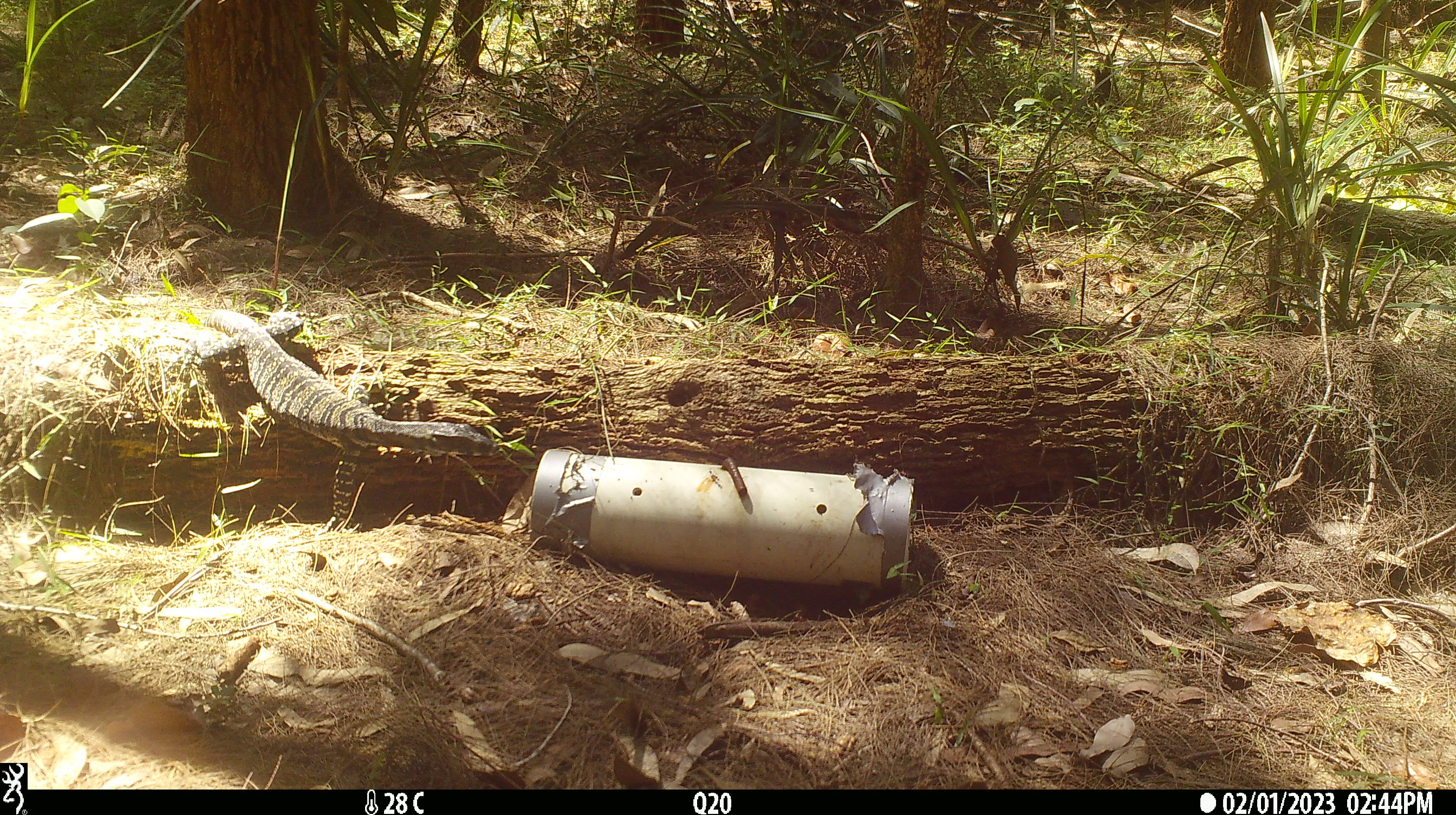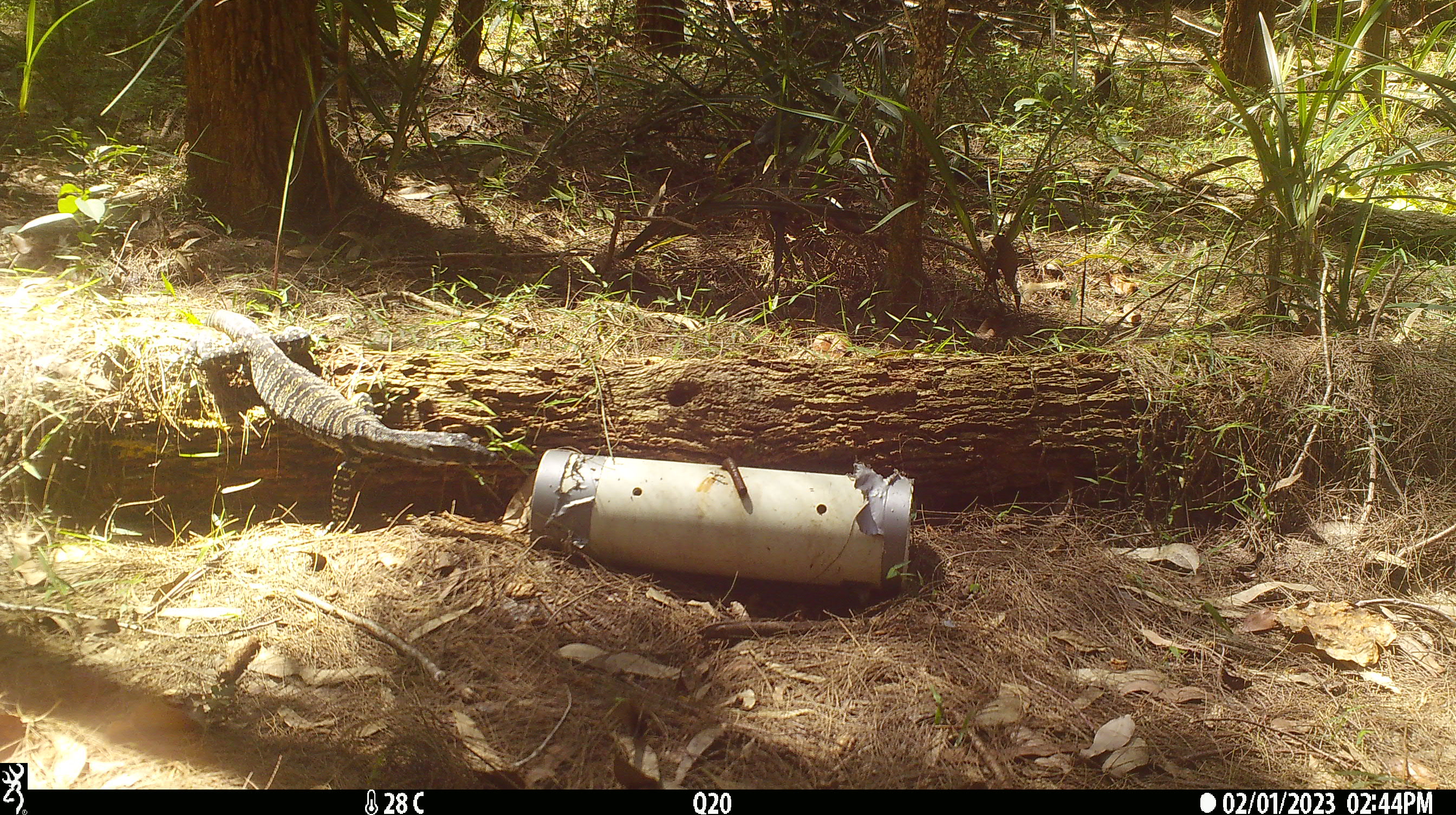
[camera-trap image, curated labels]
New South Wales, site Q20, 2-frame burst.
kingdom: Animalia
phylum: Chordata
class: Reptilia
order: Squamata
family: Varanidae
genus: Varanus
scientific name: Varanus varius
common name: lace monitor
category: goanna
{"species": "goanna (lace monitor) (Varanus varius)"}